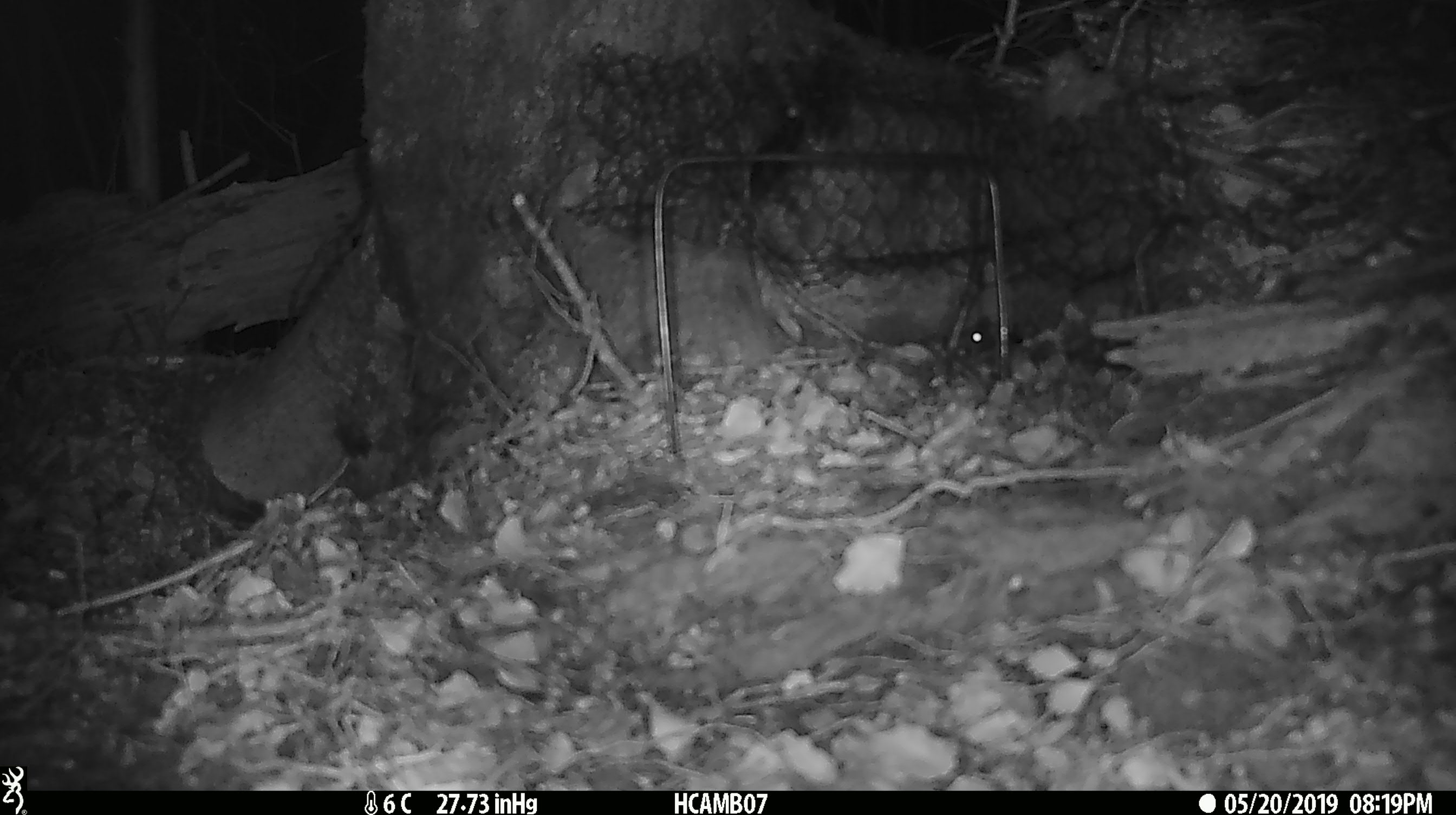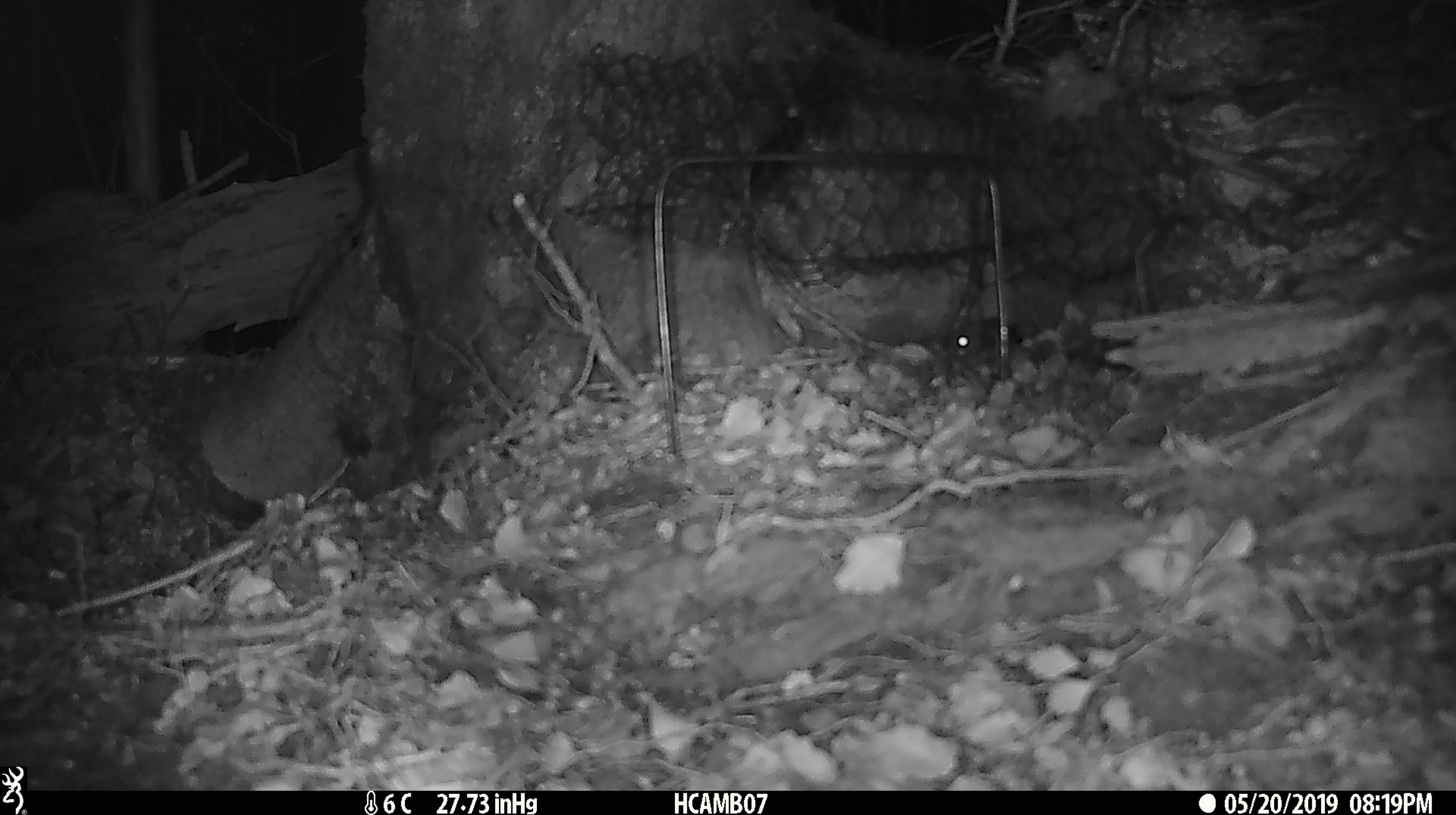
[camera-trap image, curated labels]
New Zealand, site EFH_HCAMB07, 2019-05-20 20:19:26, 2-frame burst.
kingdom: Animalia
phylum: Chordata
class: Mammalia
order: Rodentia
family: Muridae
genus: Mus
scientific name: Mus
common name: mouse